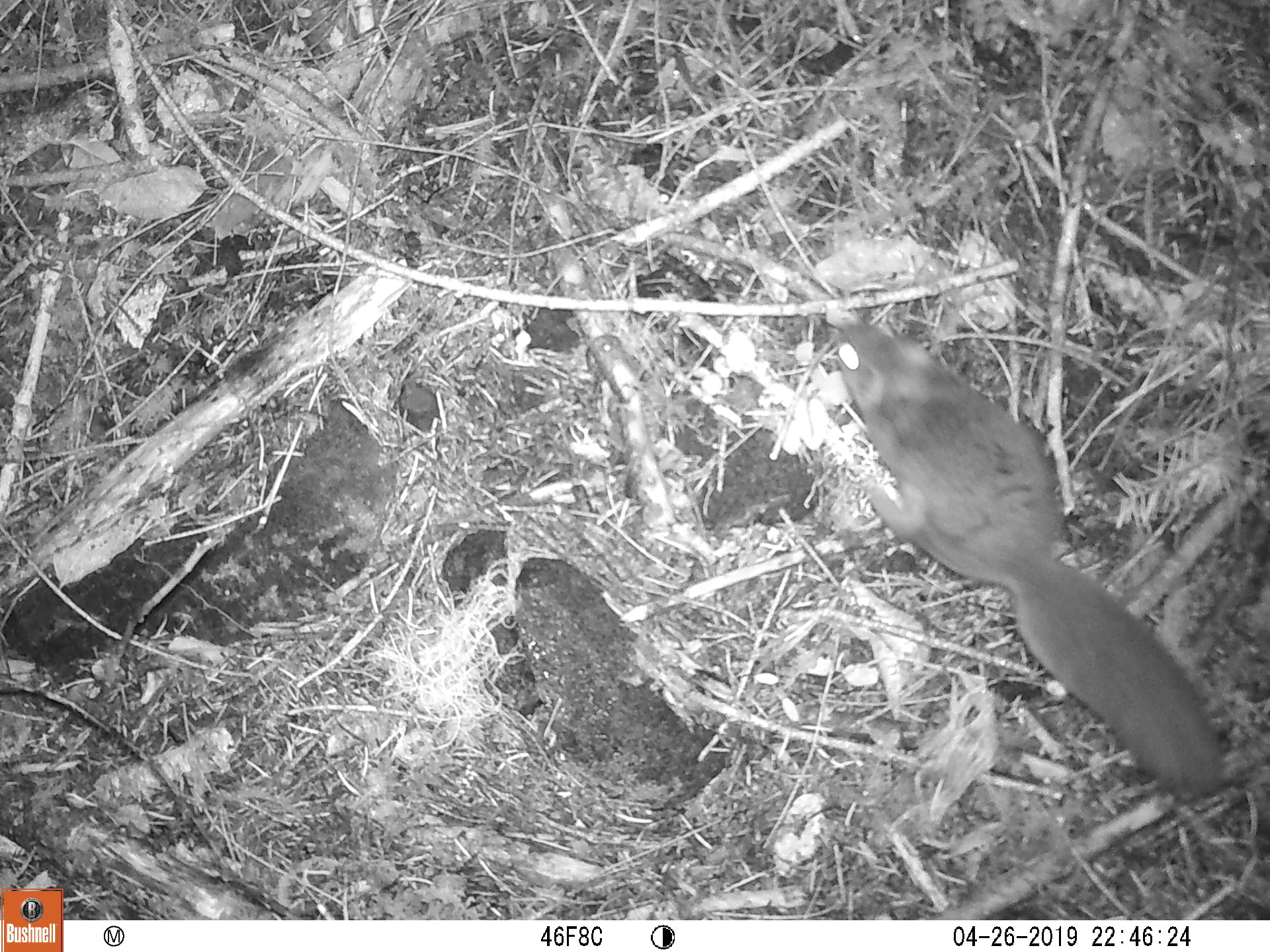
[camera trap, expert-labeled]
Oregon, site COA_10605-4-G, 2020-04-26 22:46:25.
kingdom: Animalia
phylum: Chordata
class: Mammalia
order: Rodentia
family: Sciuridae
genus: Glaucomys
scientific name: Glaucomys oregonensis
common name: humboldt's flying squirrel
Humboldt's flying squirrel (Glaucomys oregonensis).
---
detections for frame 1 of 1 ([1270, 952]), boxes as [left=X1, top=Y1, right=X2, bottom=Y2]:
humboldt's flying squirrel: [left=824, top=309, right=1234, bottom=804]